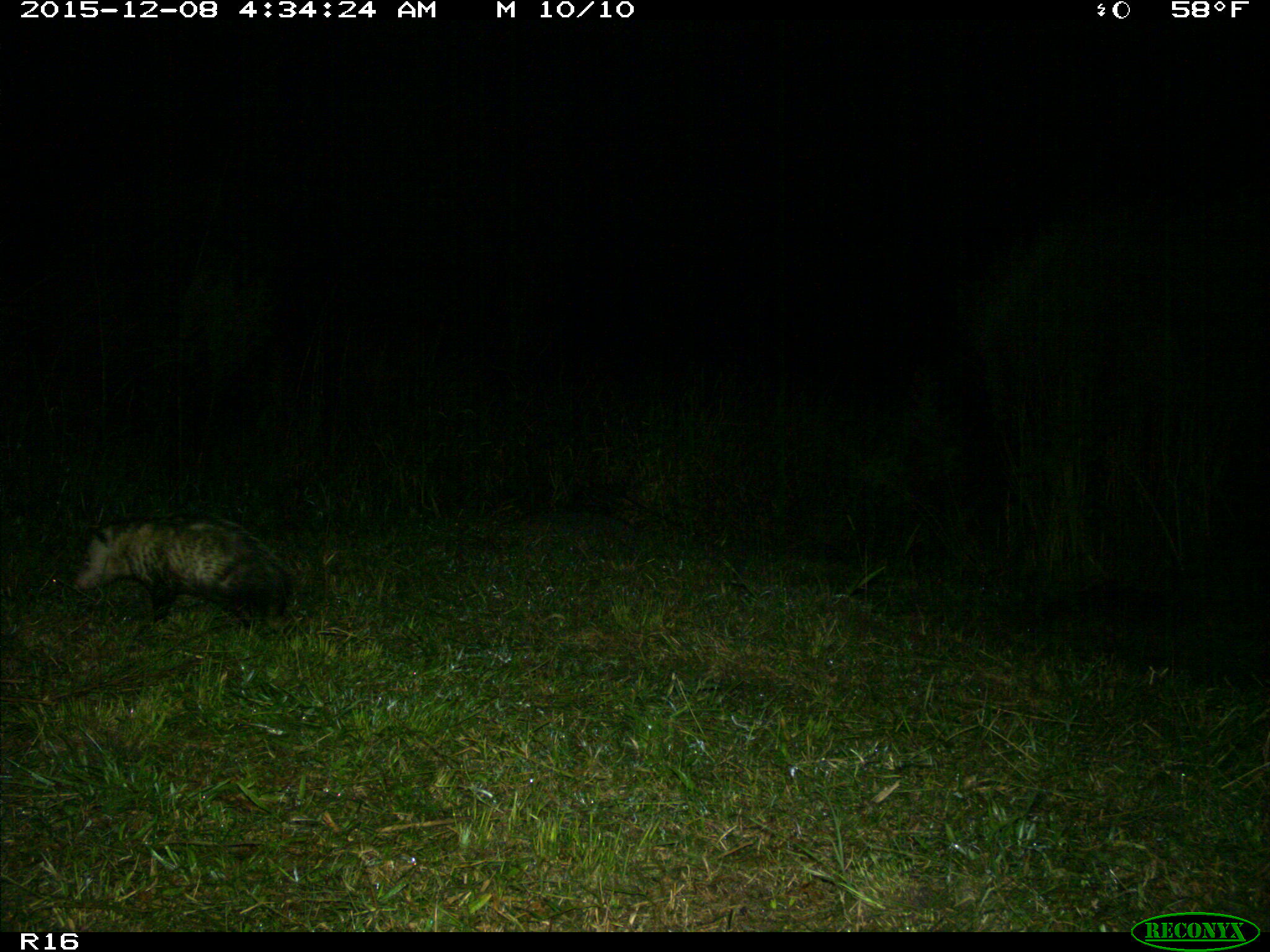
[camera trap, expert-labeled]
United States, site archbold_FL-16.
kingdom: Animalia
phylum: Chordata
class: Mammalia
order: Didelphimorphia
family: Didelphidae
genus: Didelphis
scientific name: Didelphis virginiana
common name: virginia opossum